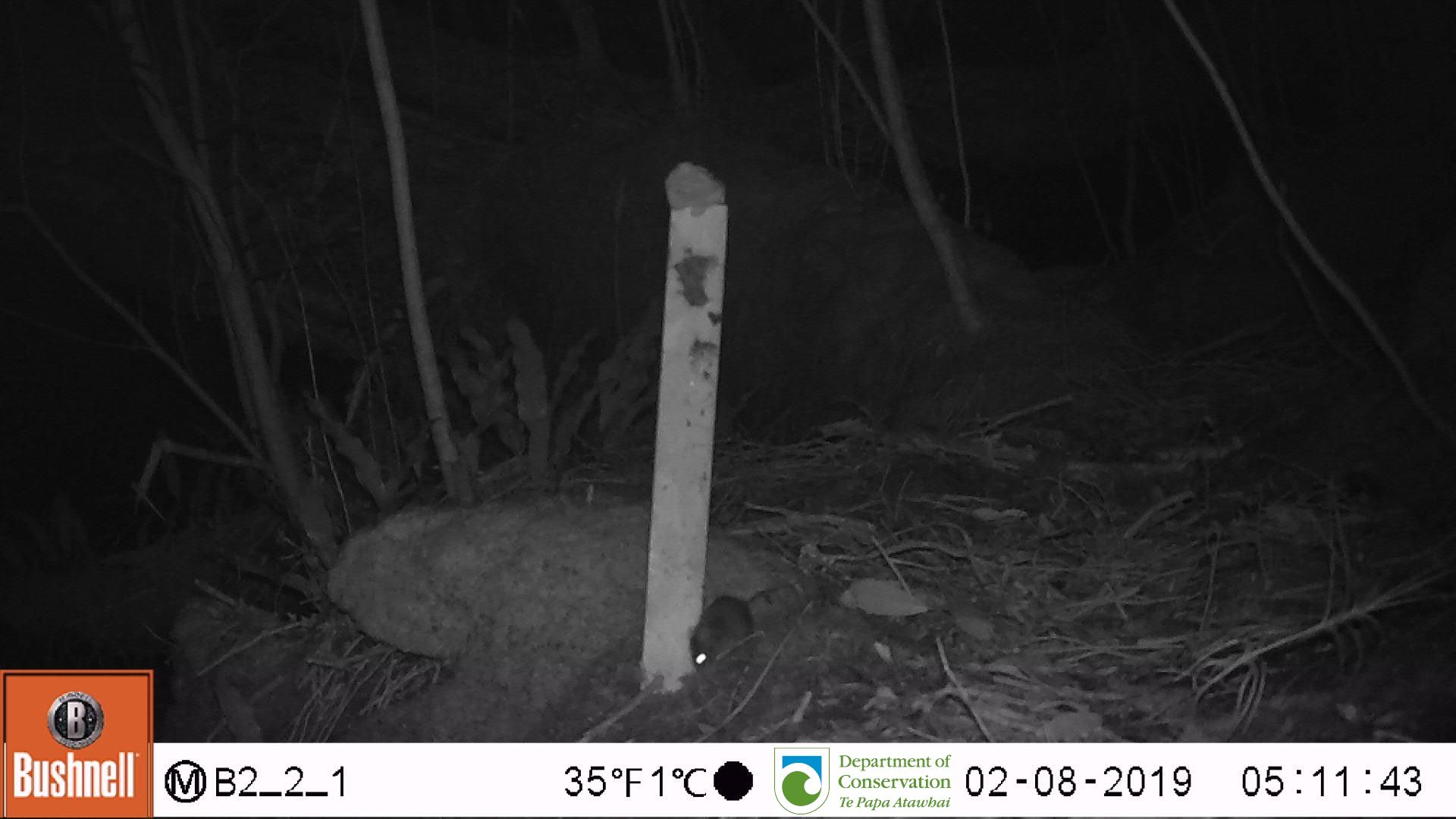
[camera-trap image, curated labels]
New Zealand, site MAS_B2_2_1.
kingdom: Animalia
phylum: Chordata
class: Mammalia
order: Rodentia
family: Muridae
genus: Mus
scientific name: Mus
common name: mouse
Mouse (Mus).